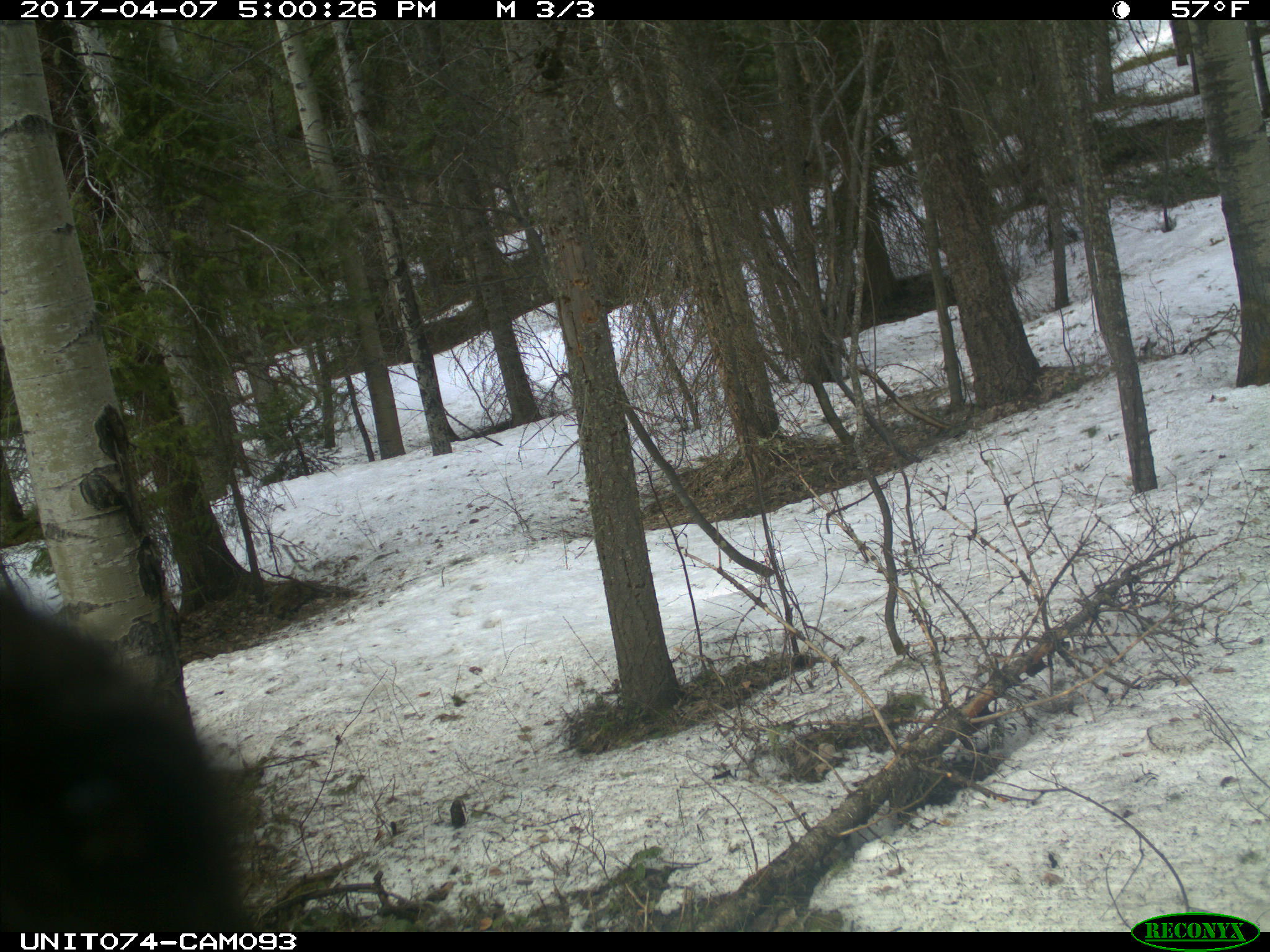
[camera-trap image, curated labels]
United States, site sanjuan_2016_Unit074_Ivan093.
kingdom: Animalia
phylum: Chordata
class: Mammalia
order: Carnivora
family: Ursidae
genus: Ursus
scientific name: Ursus americanus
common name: american black bear